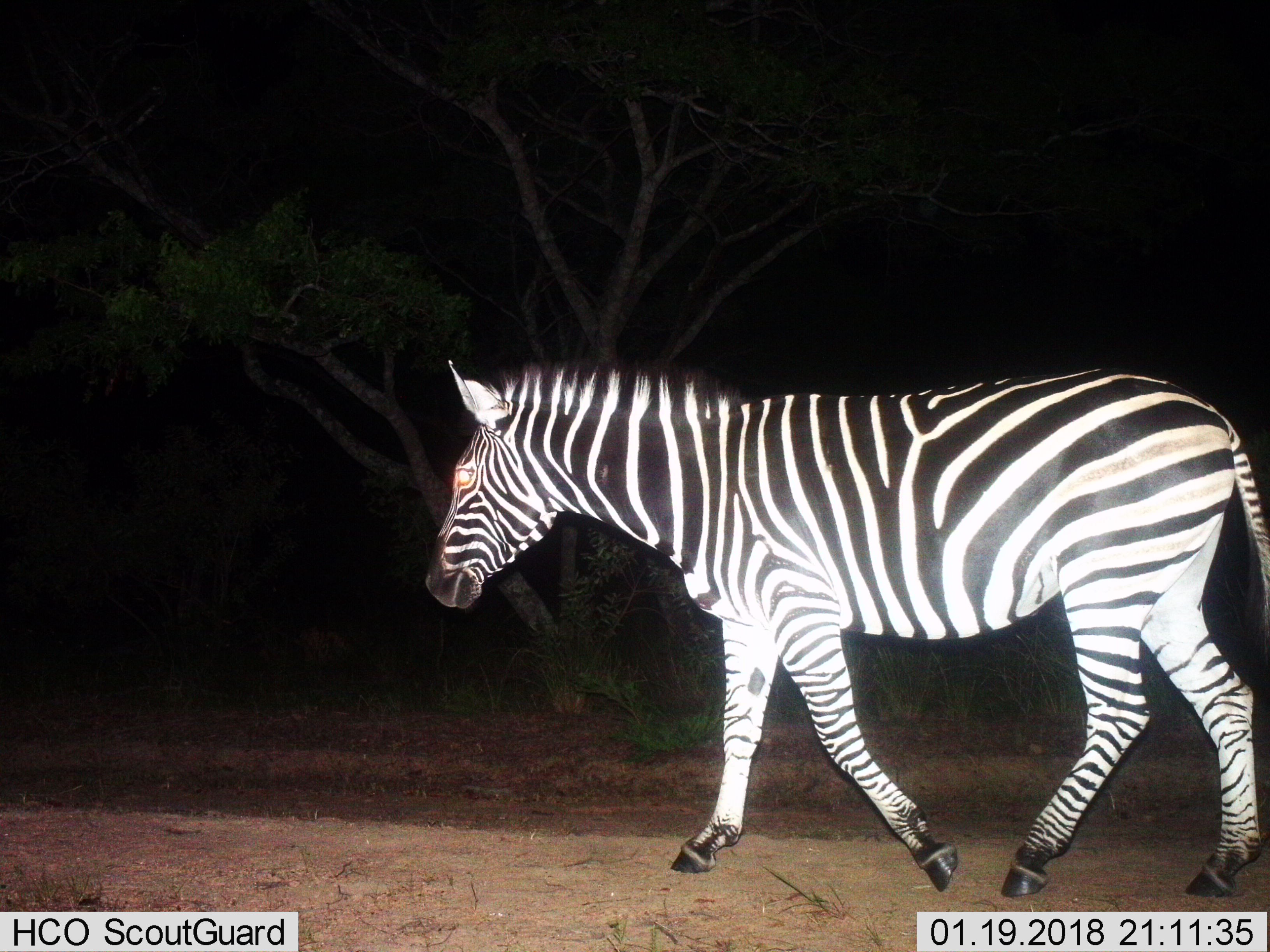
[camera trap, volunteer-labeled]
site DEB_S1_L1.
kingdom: Animalia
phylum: Chordata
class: Mammalia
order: Perissodactyla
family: Equidae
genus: Equus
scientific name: Equus quagga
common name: plains zebra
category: zebraplains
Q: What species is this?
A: Zebraplains (plains zebra) (Equus quagga).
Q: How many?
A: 1.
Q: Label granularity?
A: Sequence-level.